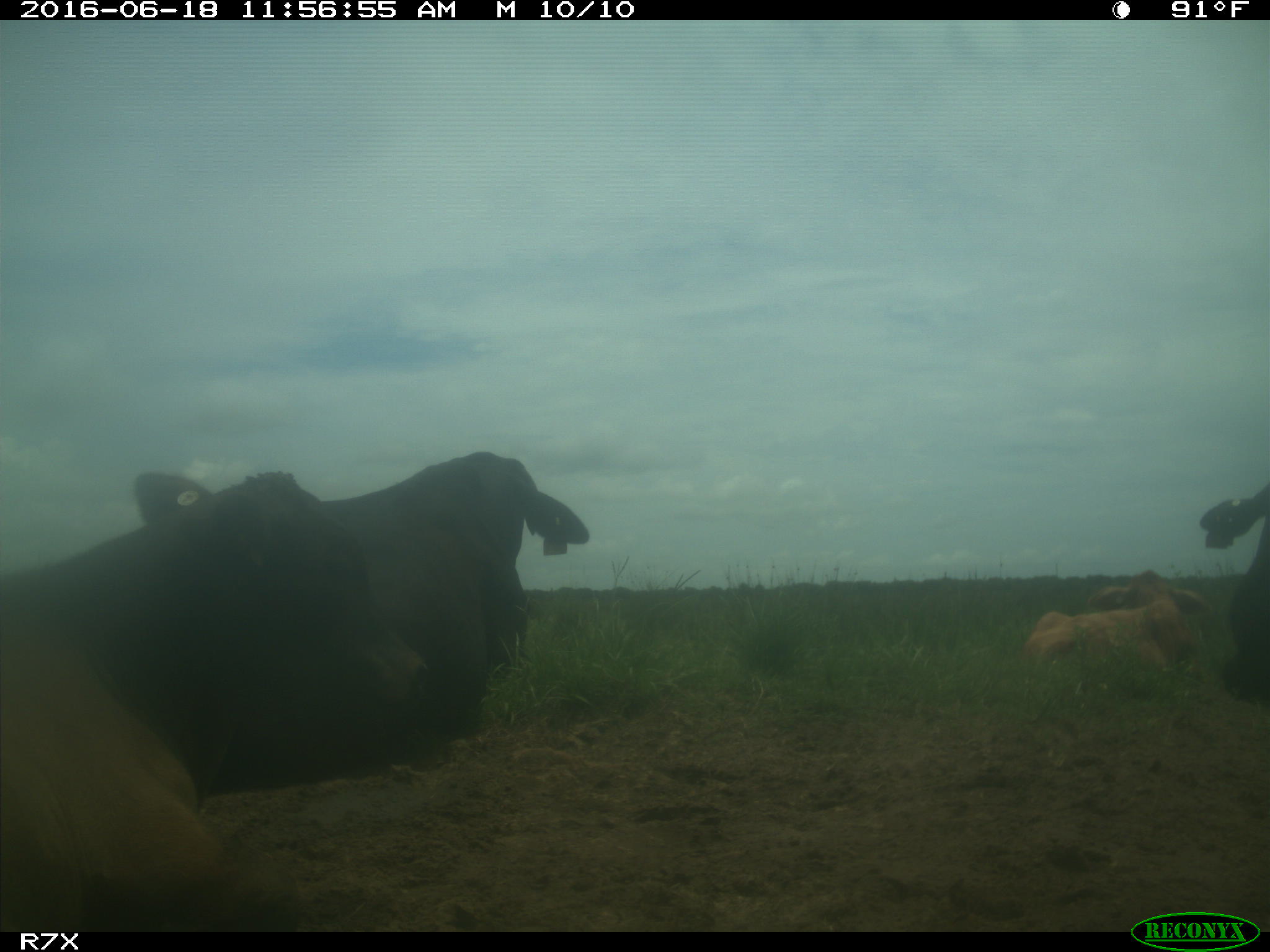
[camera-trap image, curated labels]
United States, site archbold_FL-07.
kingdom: Animalia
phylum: Chordata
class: Mammalia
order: Artiodactyla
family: Bovidae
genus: Bos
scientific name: Bos taurus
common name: domestic cow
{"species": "Bos taurus (domestic cow)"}